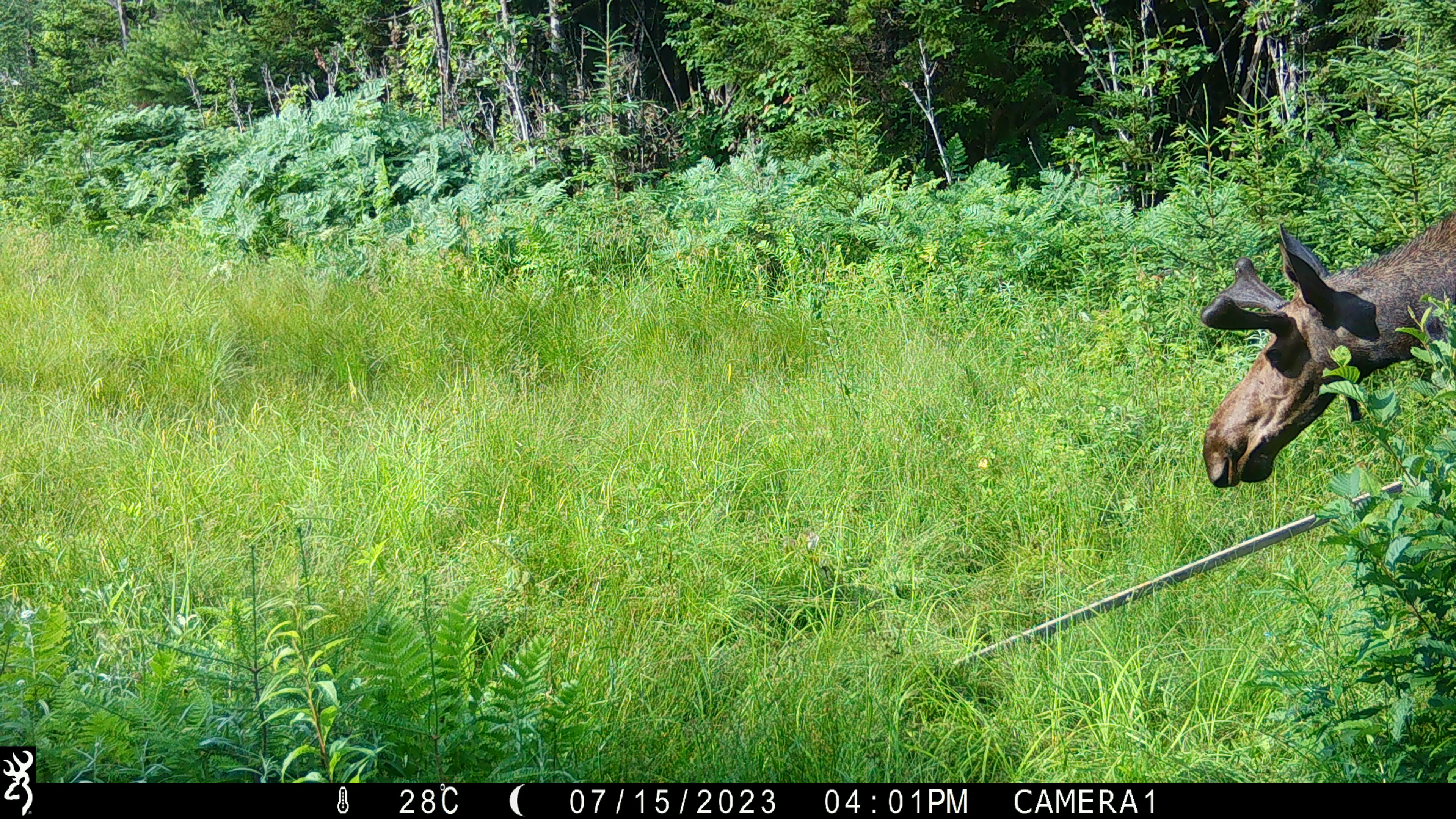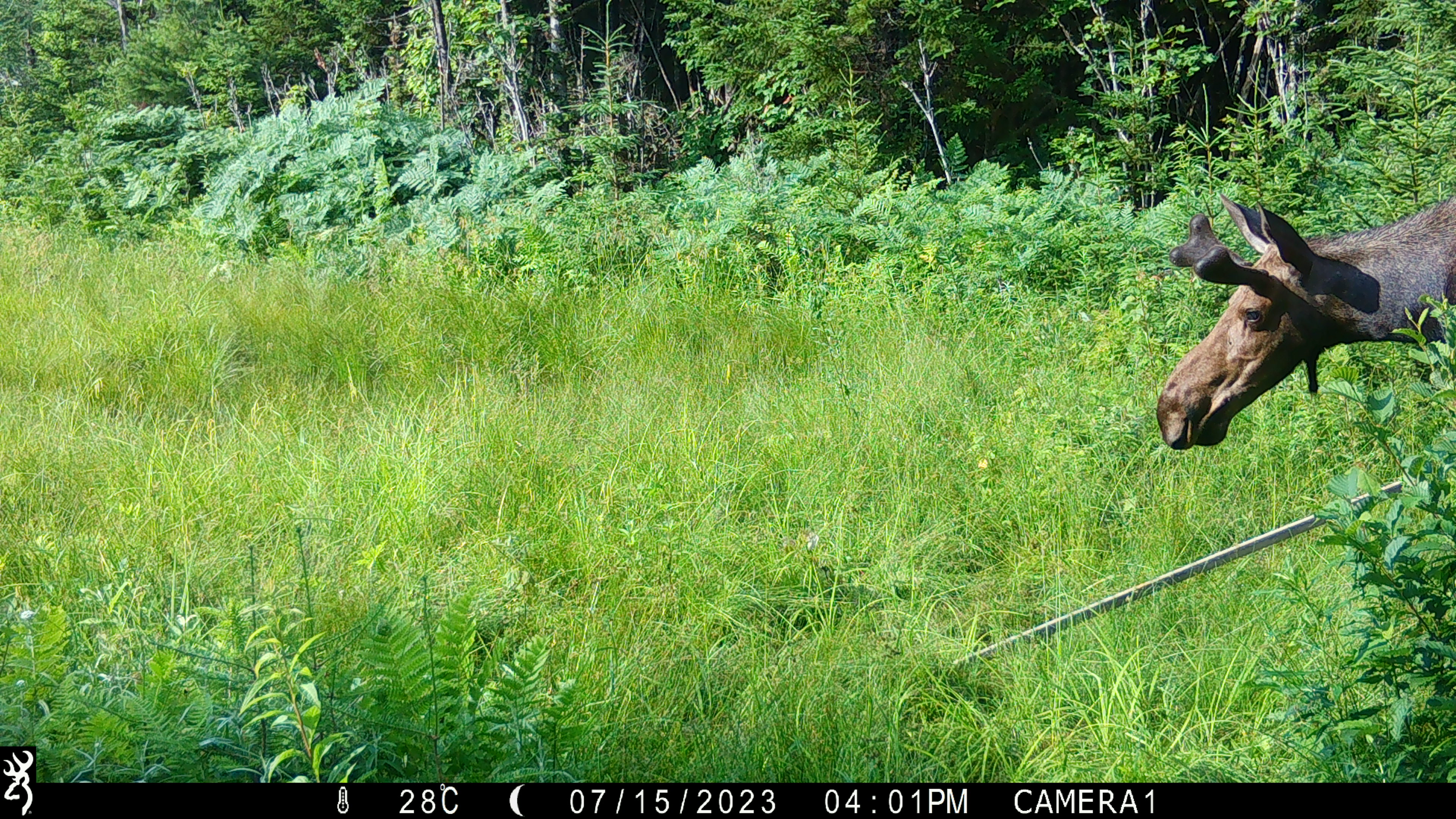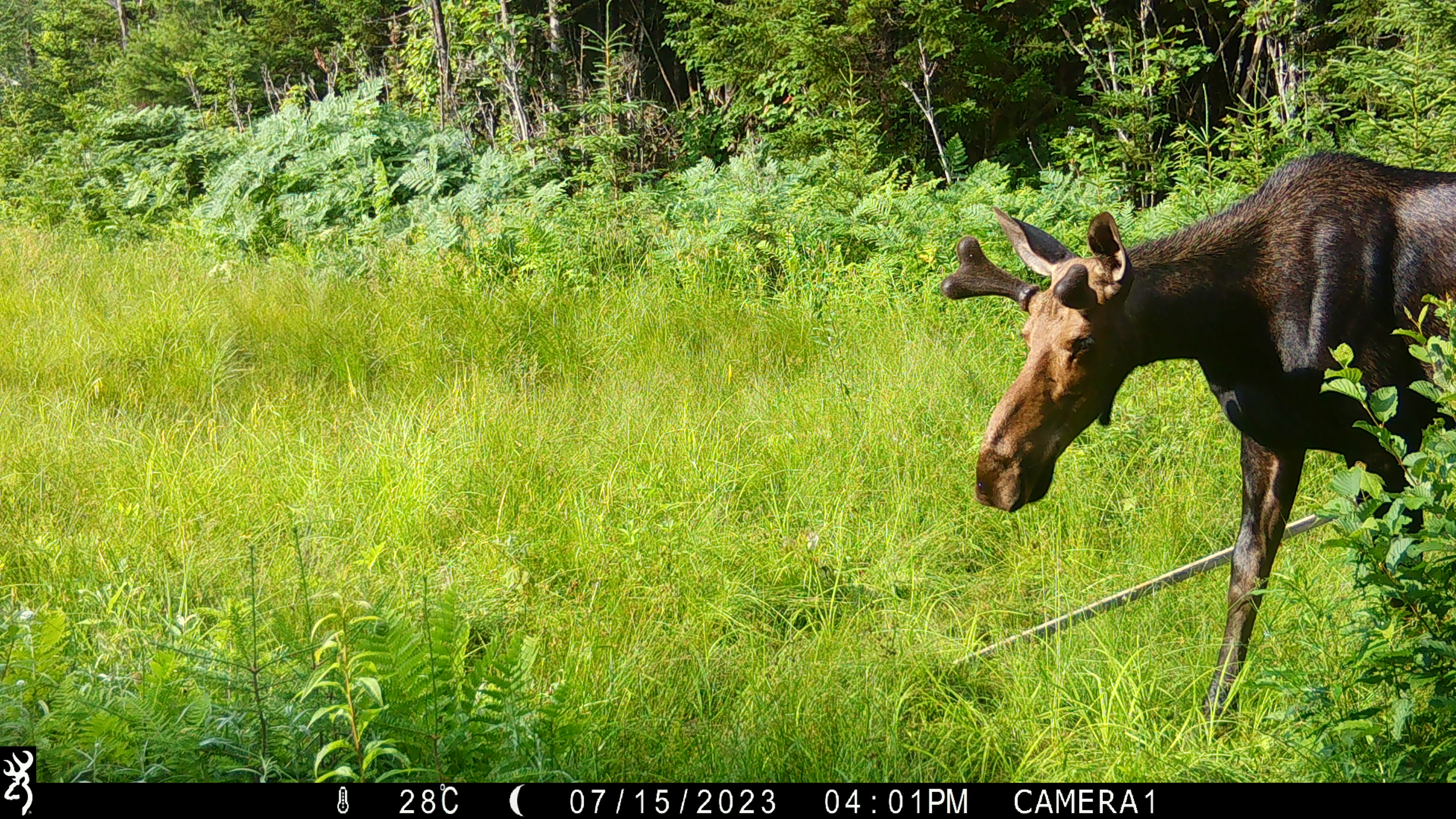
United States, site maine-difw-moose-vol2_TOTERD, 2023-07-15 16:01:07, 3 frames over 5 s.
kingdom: Animalia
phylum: Chordata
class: Mammalia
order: Artiodactyla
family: Cervidae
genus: Alces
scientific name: Alces alces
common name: moose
Moose (Alces alces).